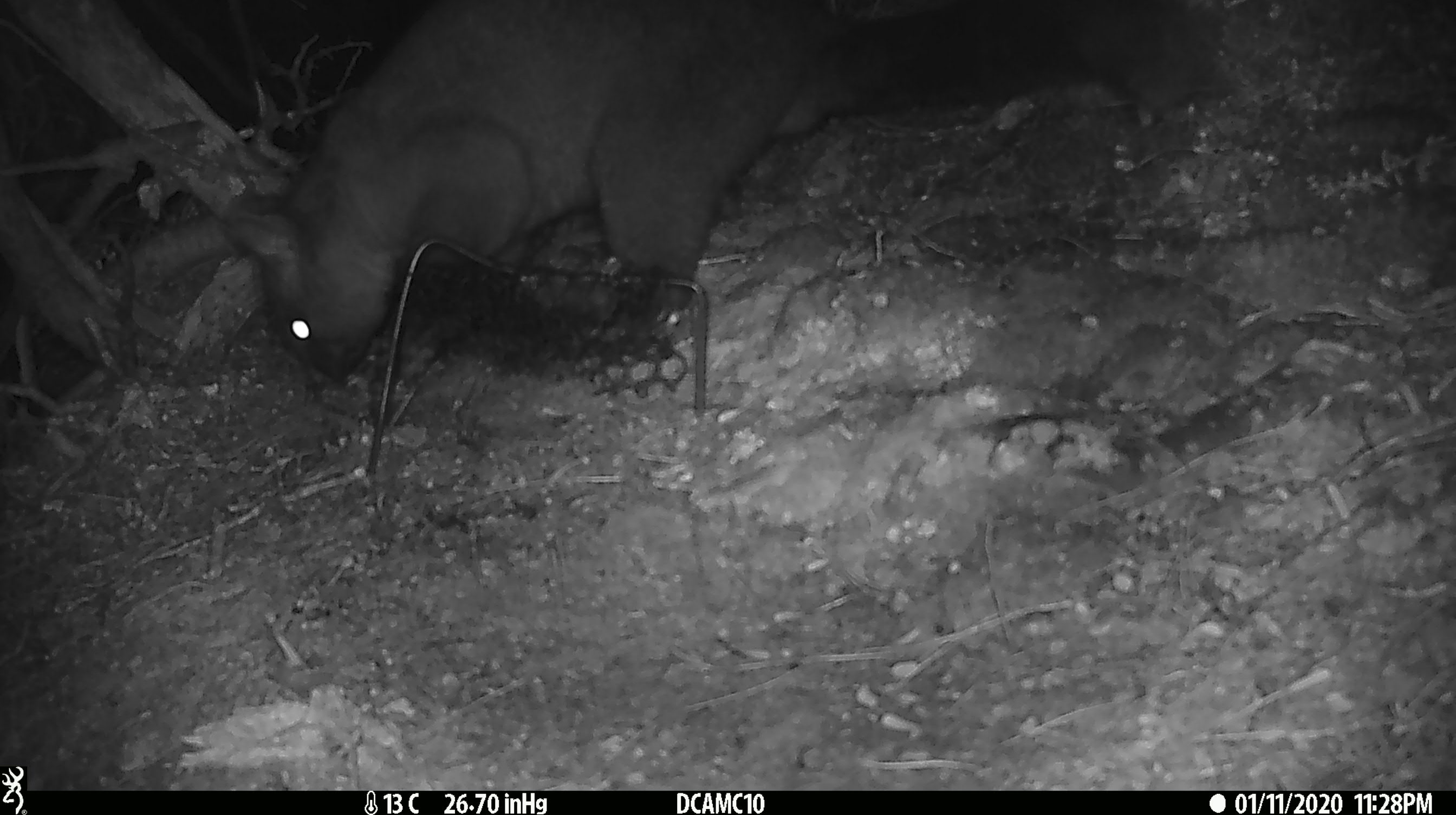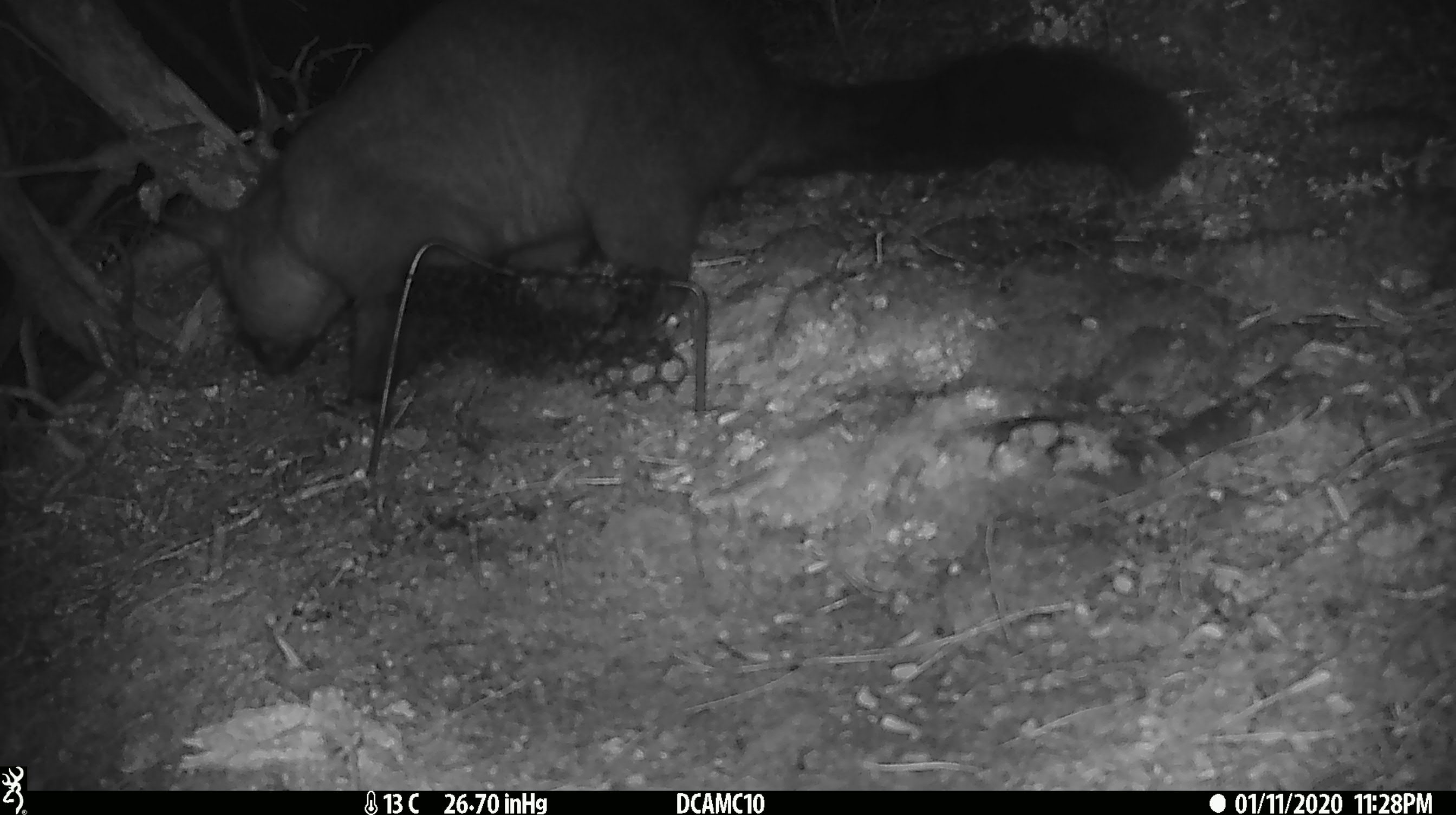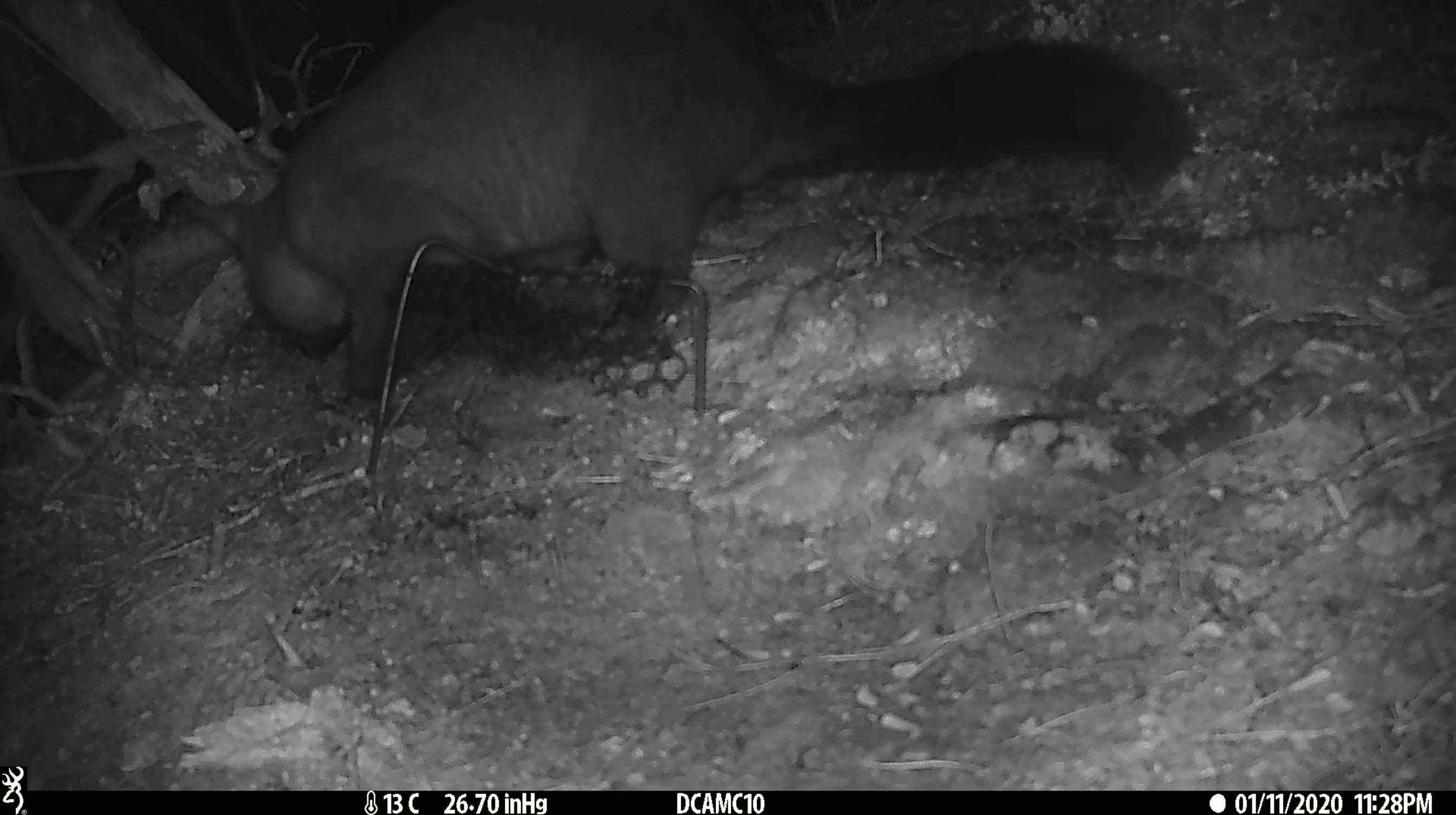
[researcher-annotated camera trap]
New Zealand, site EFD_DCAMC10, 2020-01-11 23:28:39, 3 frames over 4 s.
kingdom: Animalia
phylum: Chordata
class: Mammalia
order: Diprotodontia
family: Phalangeridae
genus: Trichosurus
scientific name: Trichosurus vulpecula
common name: common brushtail possum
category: possum